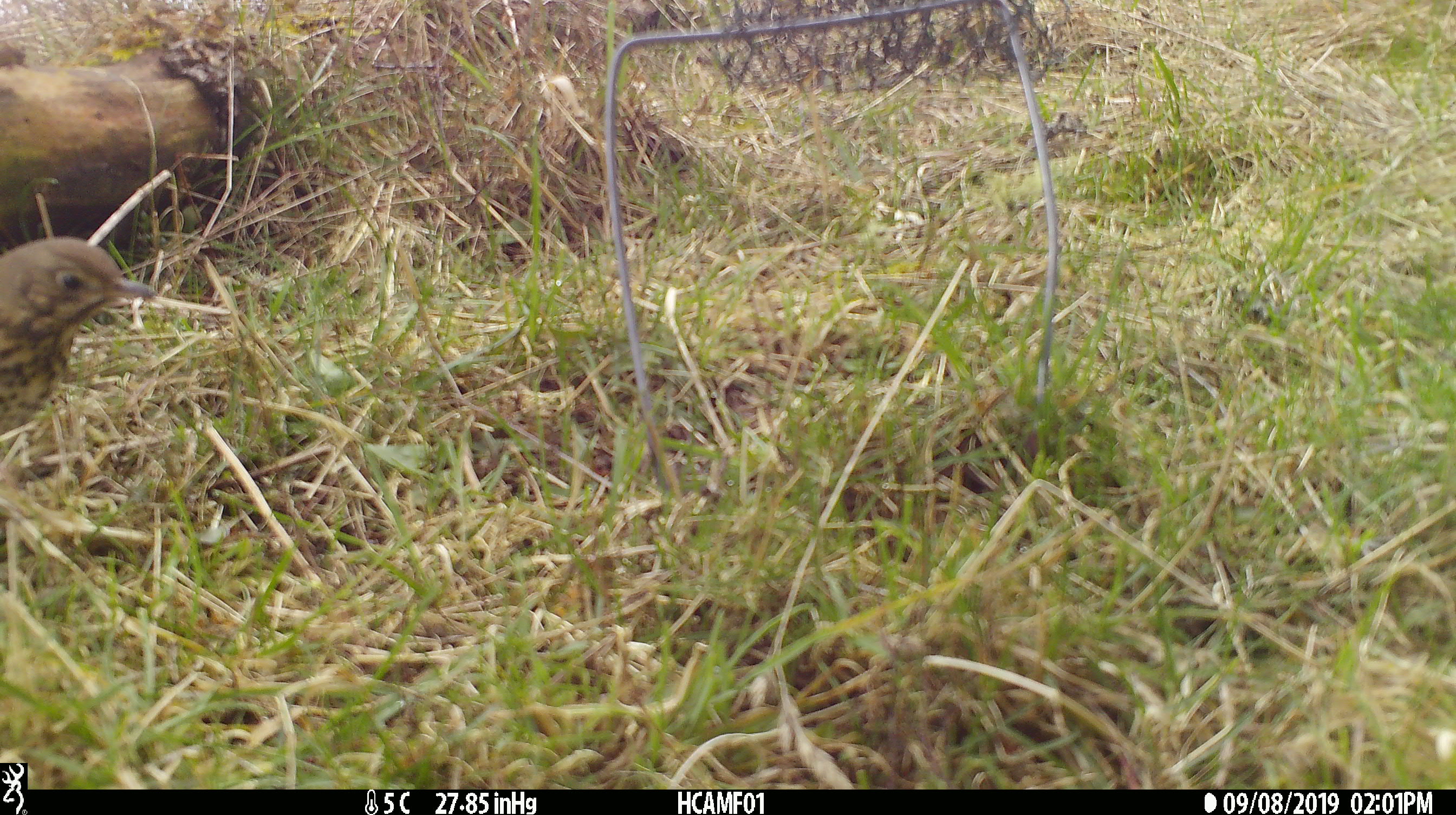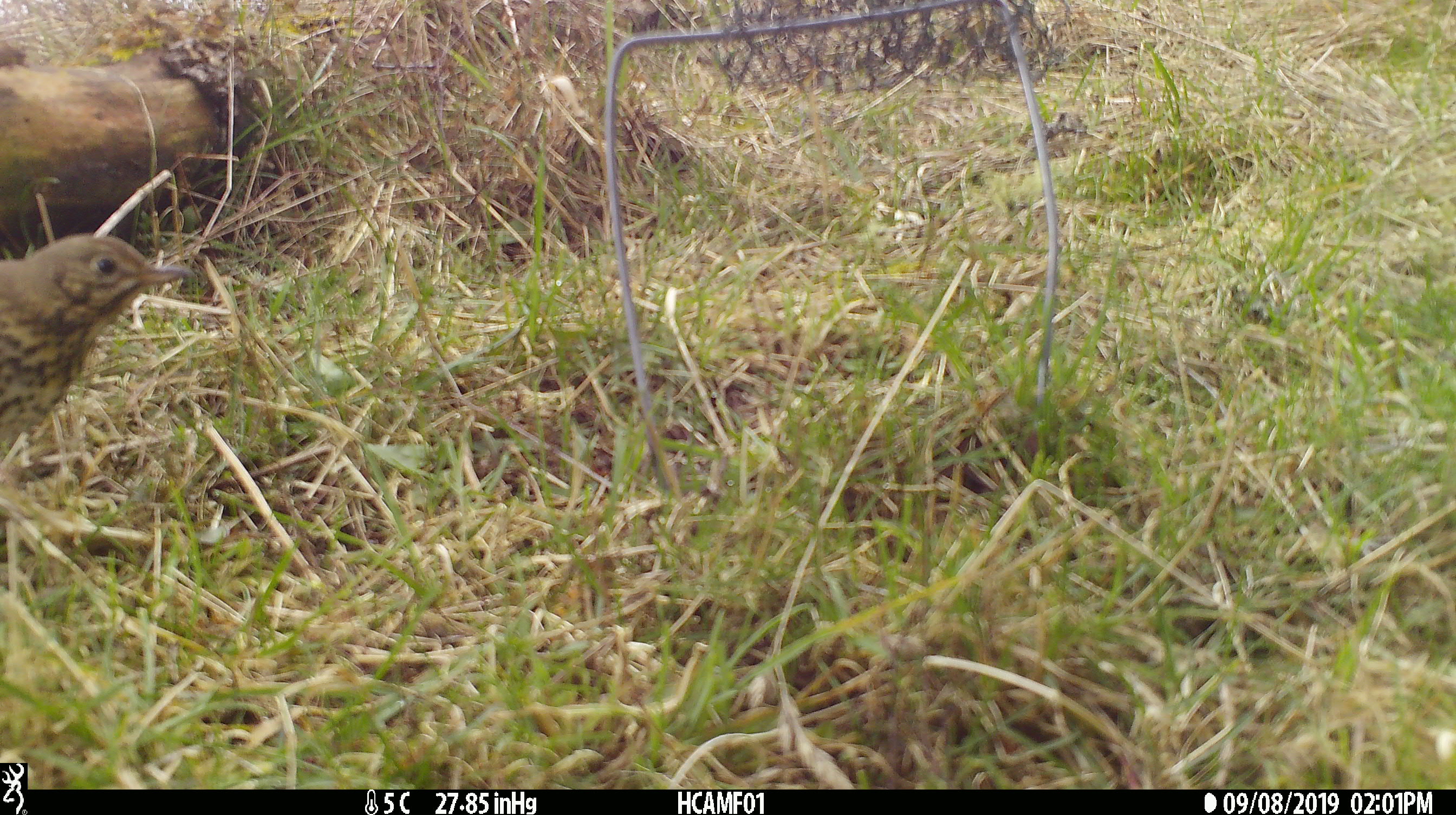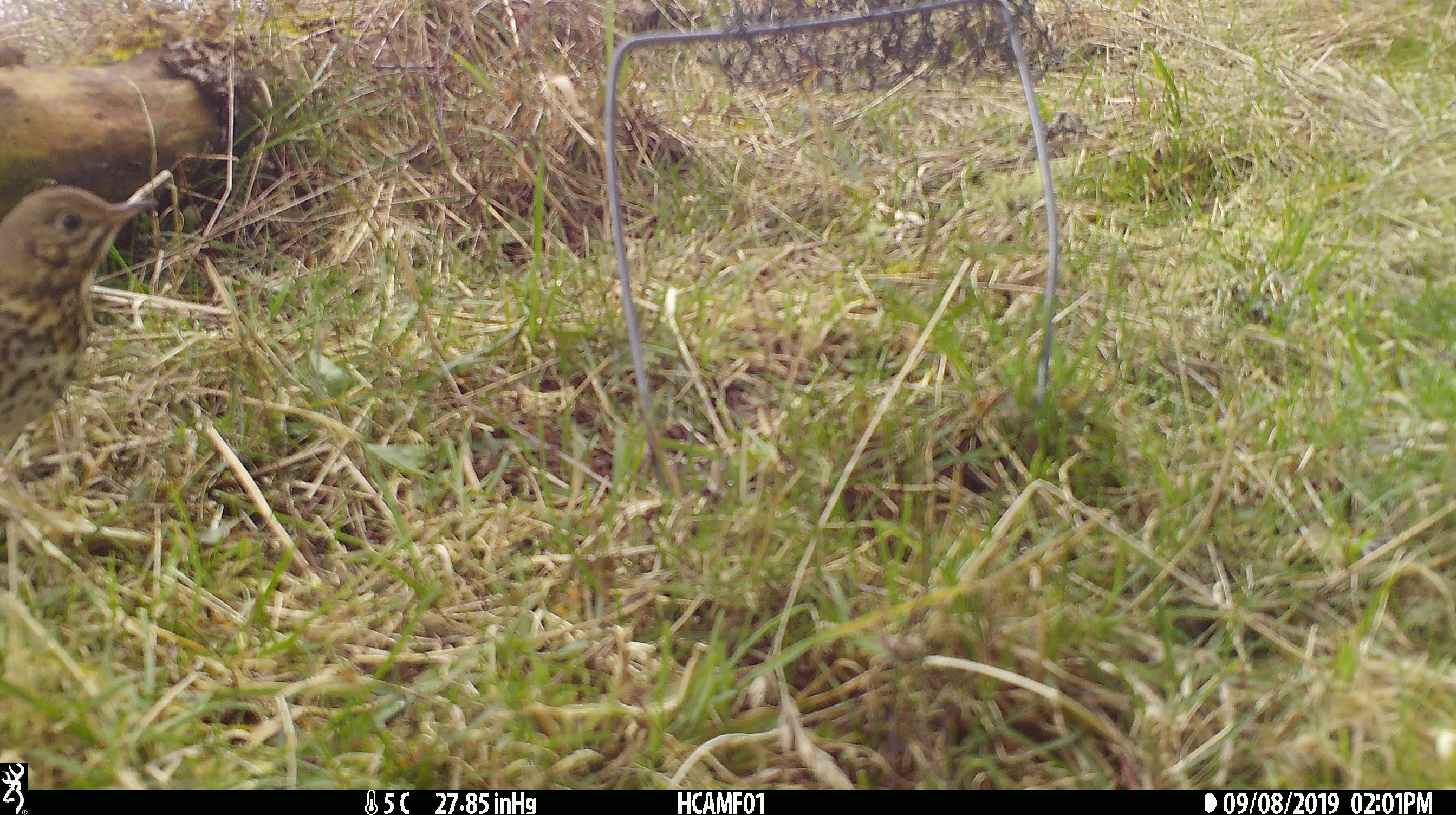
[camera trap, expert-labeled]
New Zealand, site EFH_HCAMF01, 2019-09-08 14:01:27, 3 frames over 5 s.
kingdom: Animalia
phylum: Chordata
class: Aves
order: Passeriformes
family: Turdidae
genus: Turdus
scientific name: Turdus philomelos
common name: song thrush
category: thrush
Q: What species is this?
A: Thrush (song thrush) (Turdus philomelos).